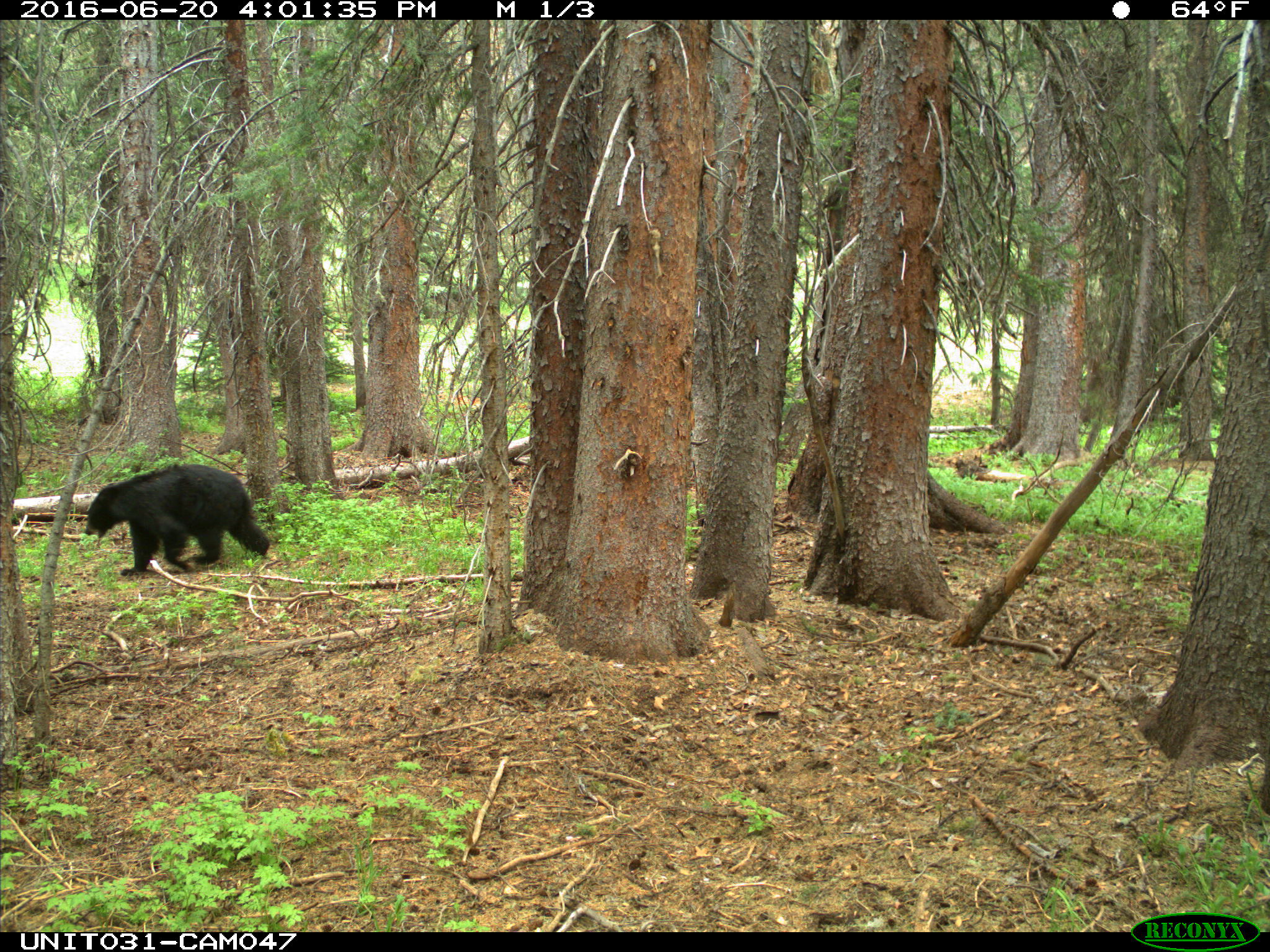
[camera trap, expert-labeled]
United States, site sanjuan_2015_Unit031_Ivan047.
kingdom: Animalia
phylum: Chordata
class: Mammalia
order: Carnivora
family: Ursidae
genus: Ursus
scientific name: Ursus americanus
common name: american black bear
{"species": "Ursus americanus (american black bear)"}